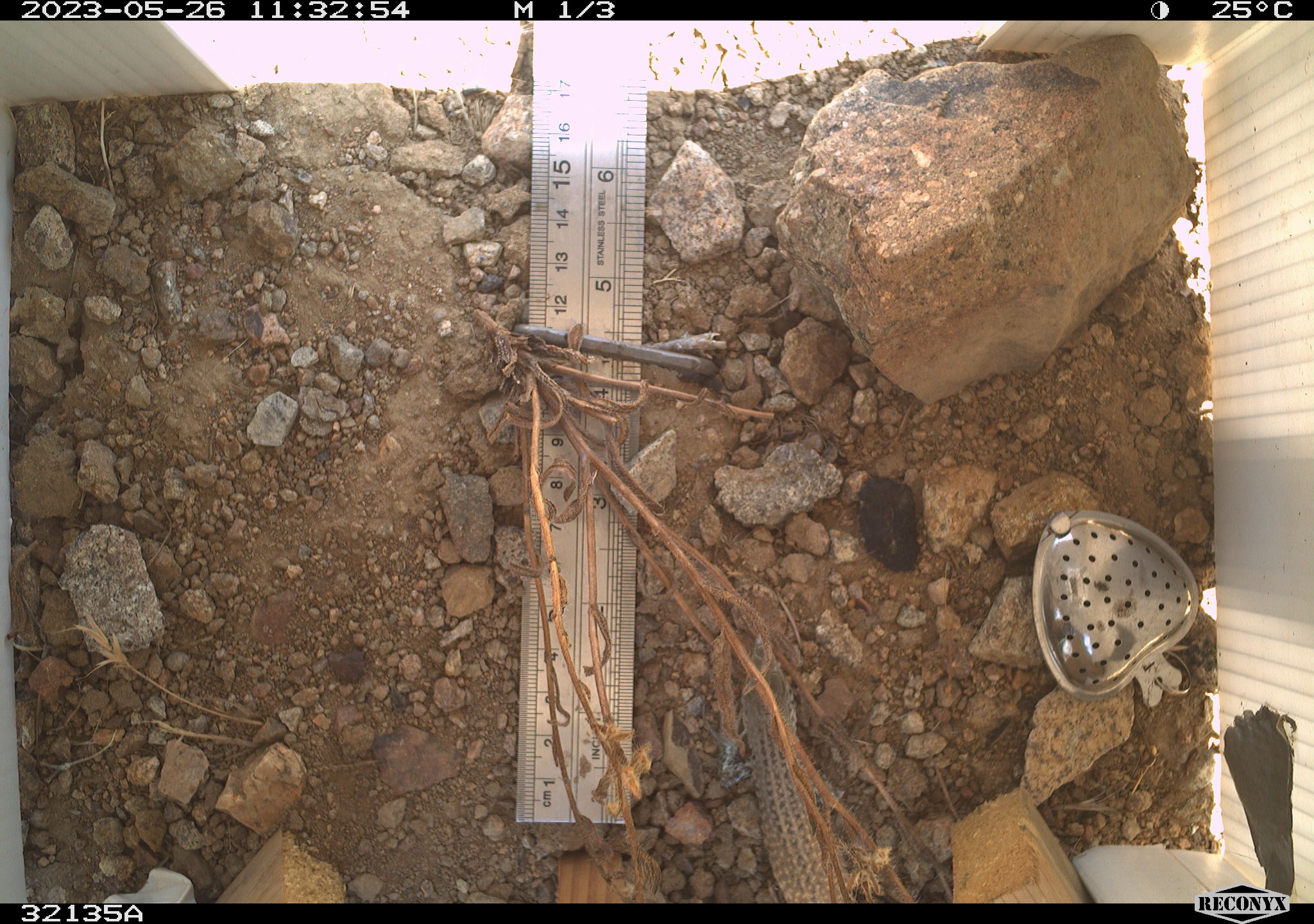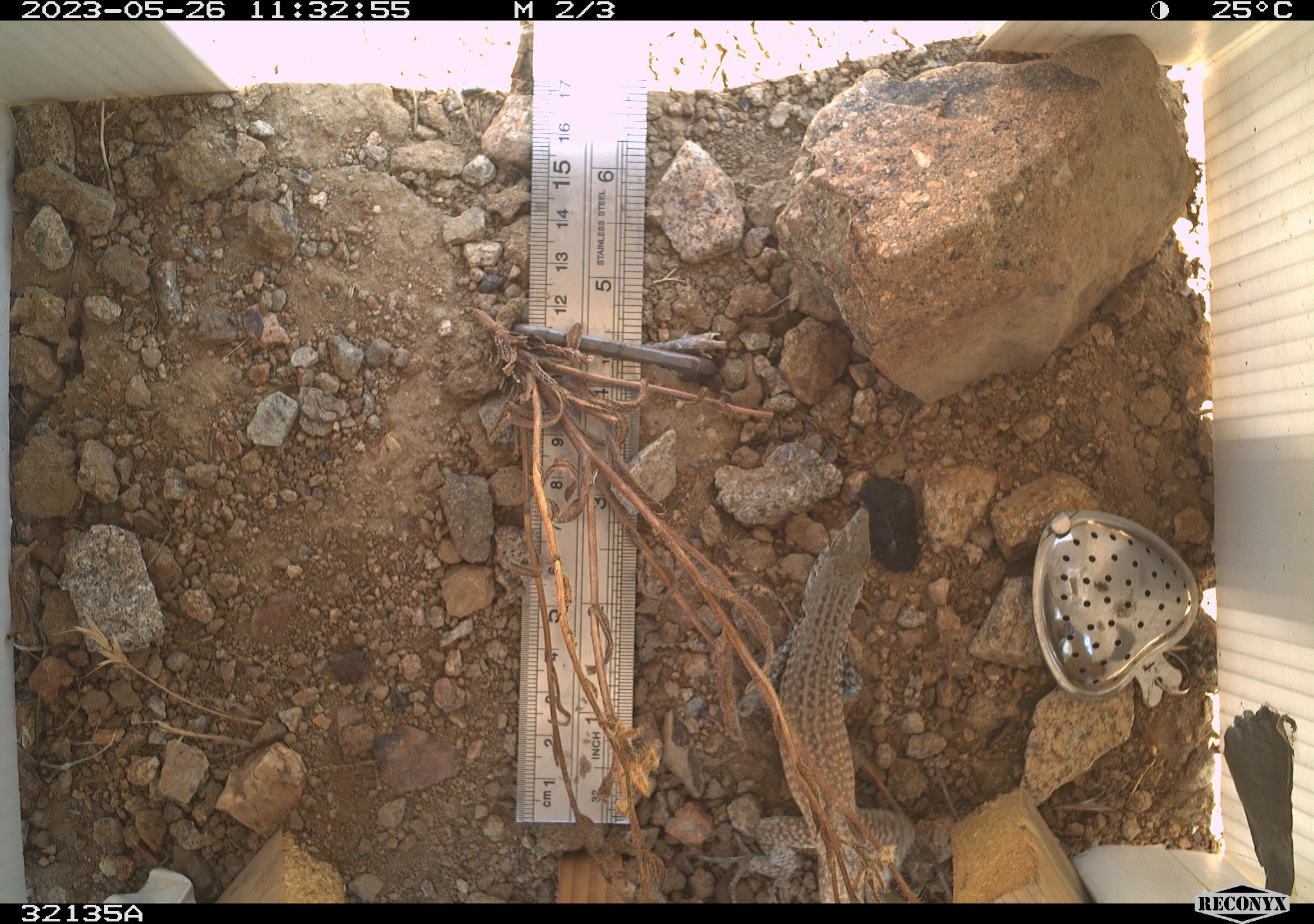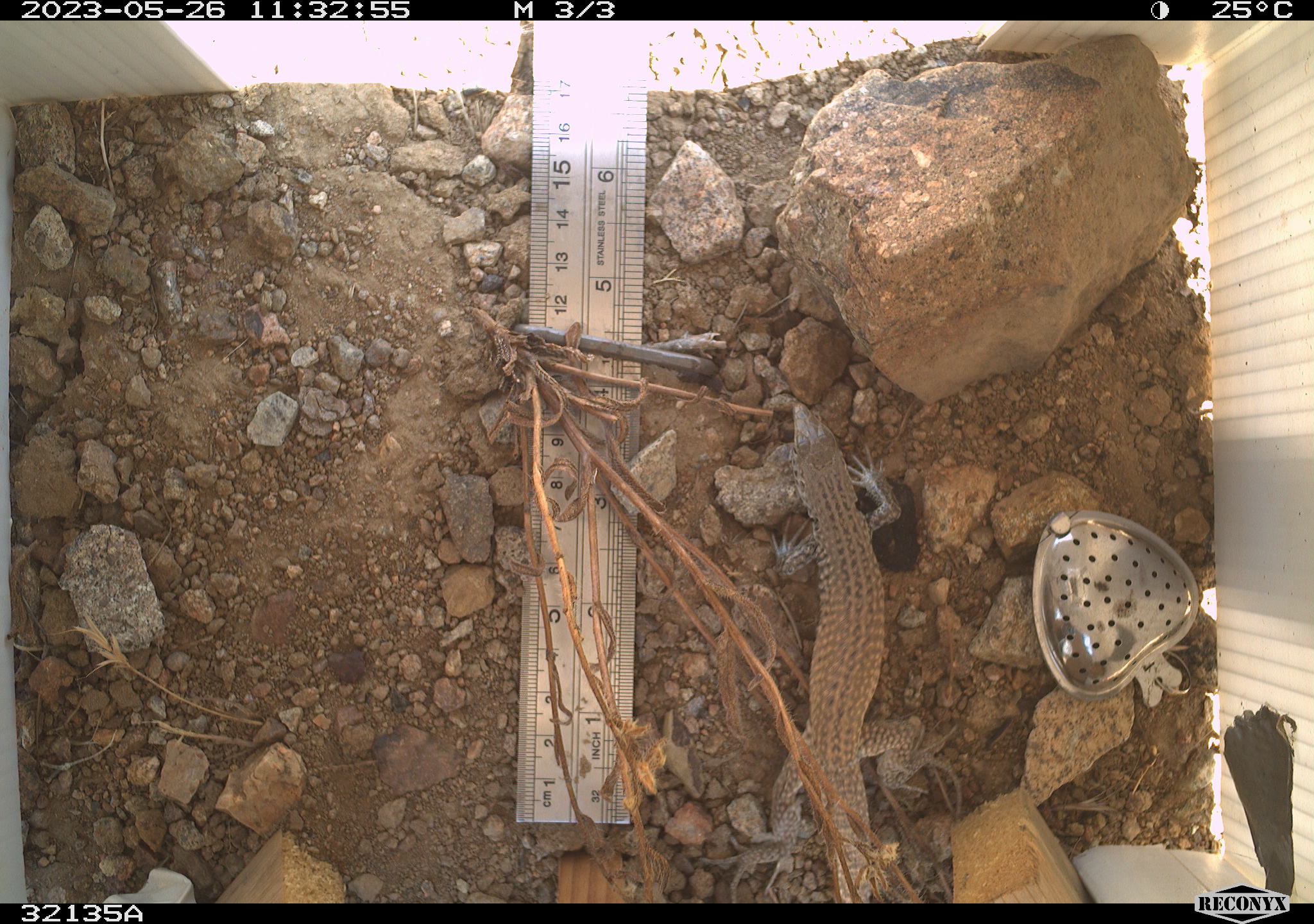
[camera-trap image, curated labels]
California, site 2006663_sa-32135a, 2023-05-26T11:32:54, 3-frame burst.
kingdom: Animalia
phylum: Chordata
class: Reptilia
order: Squamata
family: Teiidae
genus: Aspidoscelis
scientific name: Aspidoscelis tigris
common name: western whiptail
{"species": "western whiptail (Aspidoscelis tigris)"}